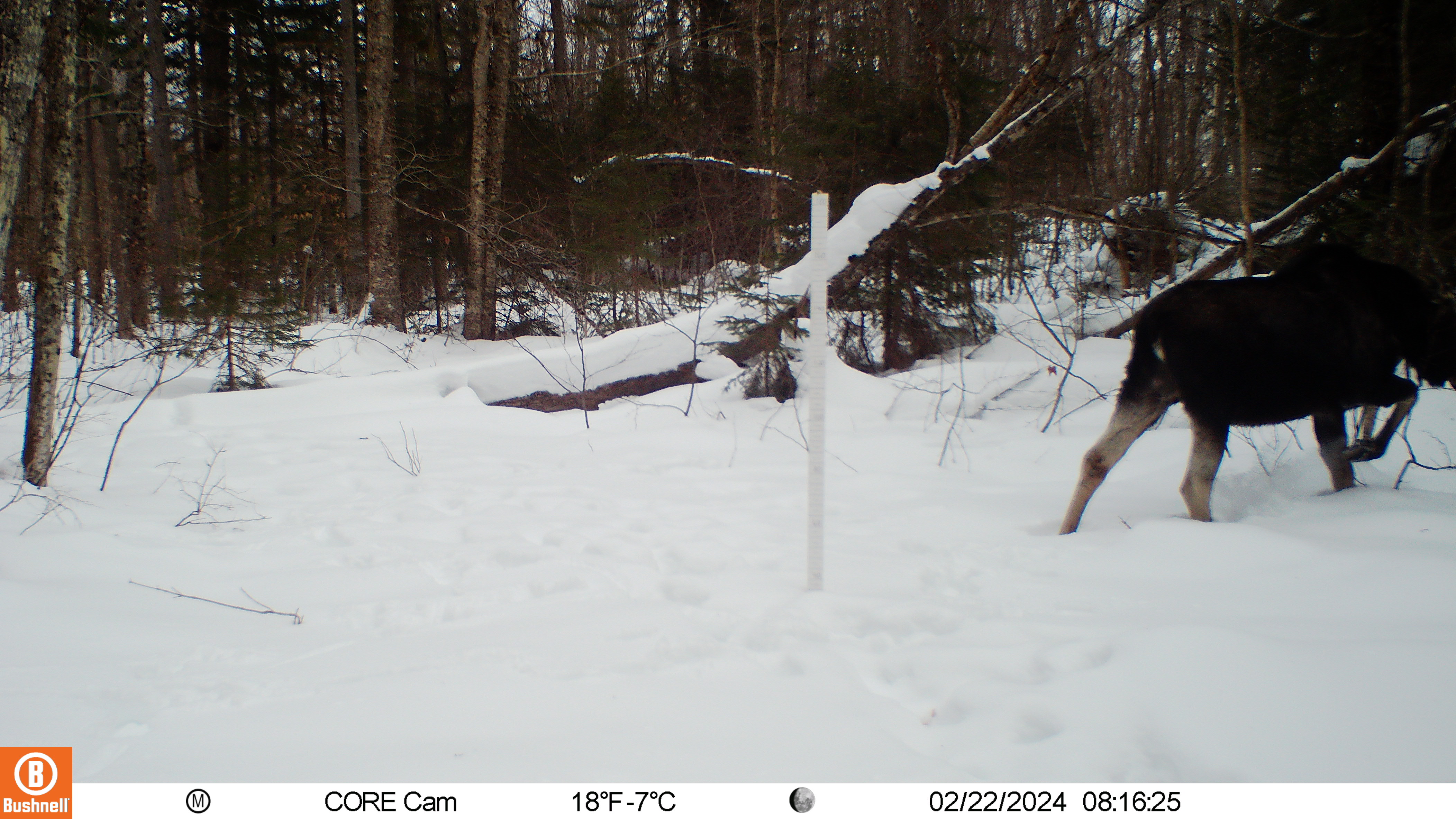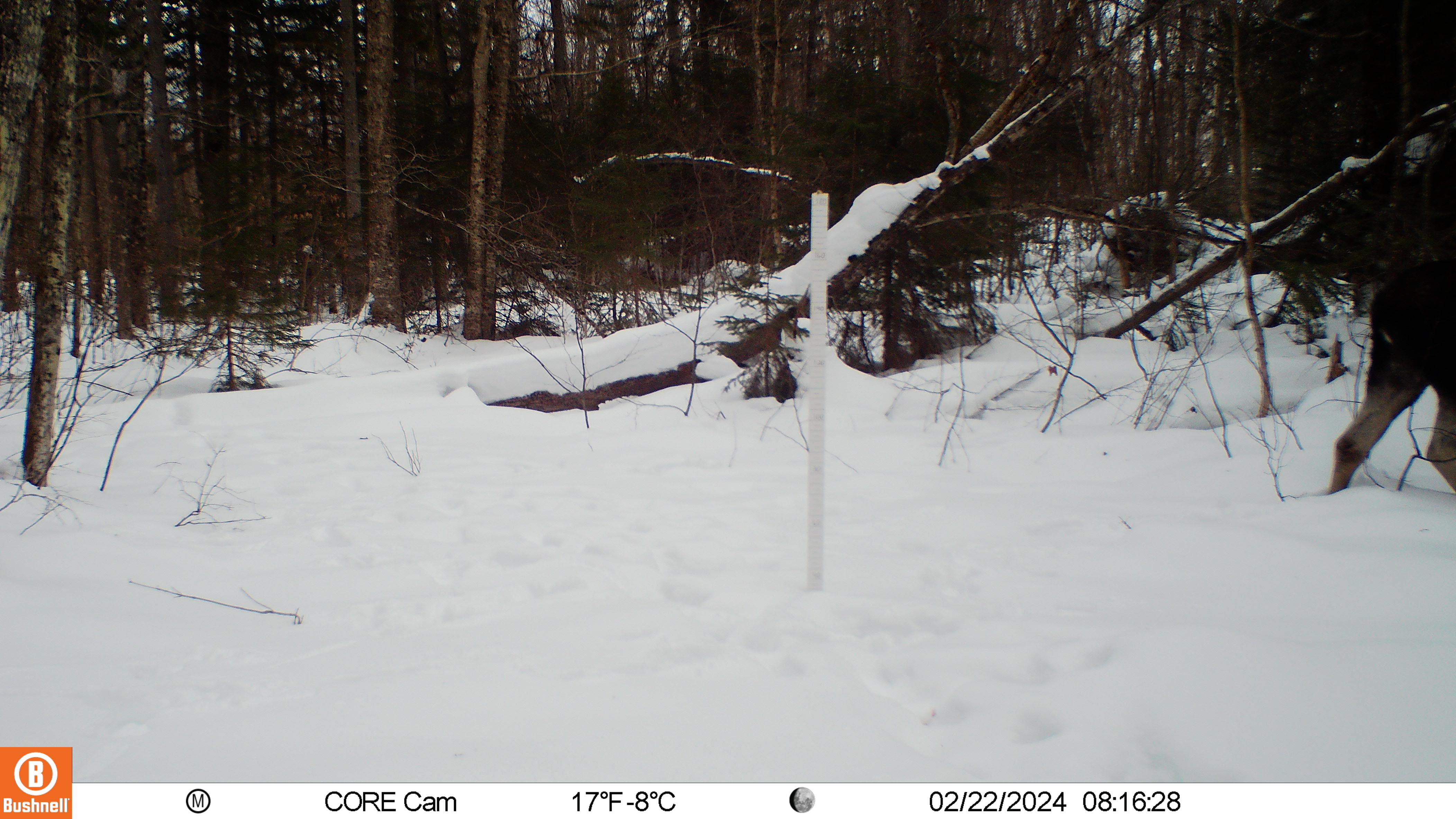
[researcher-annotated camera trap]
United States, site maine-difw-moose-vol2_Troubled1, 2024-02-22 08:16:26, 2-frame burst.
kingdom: Animalia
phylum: Chordata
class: Mammalia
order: Artiodactyla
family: Cervidae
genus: Alces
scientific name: Alces alces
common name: moose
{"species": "moose (Alces alces)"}